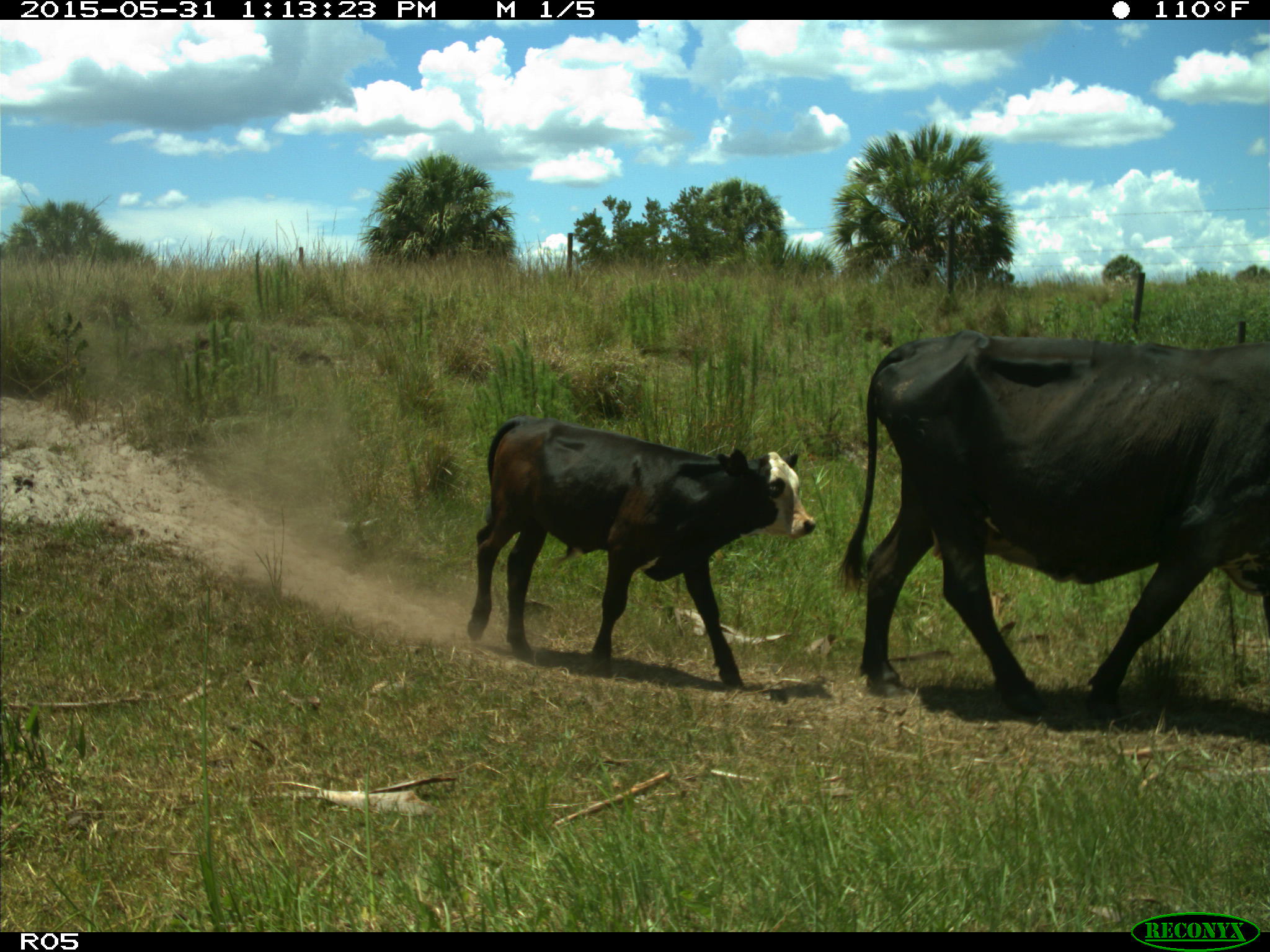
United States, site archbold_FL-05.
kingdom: Animalia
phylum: Chordata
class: Mammalia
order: Artiodactyla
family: Bovidae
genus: Bos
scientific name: Bos taurus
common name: domestic cow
Bos taurus (domestic cow).